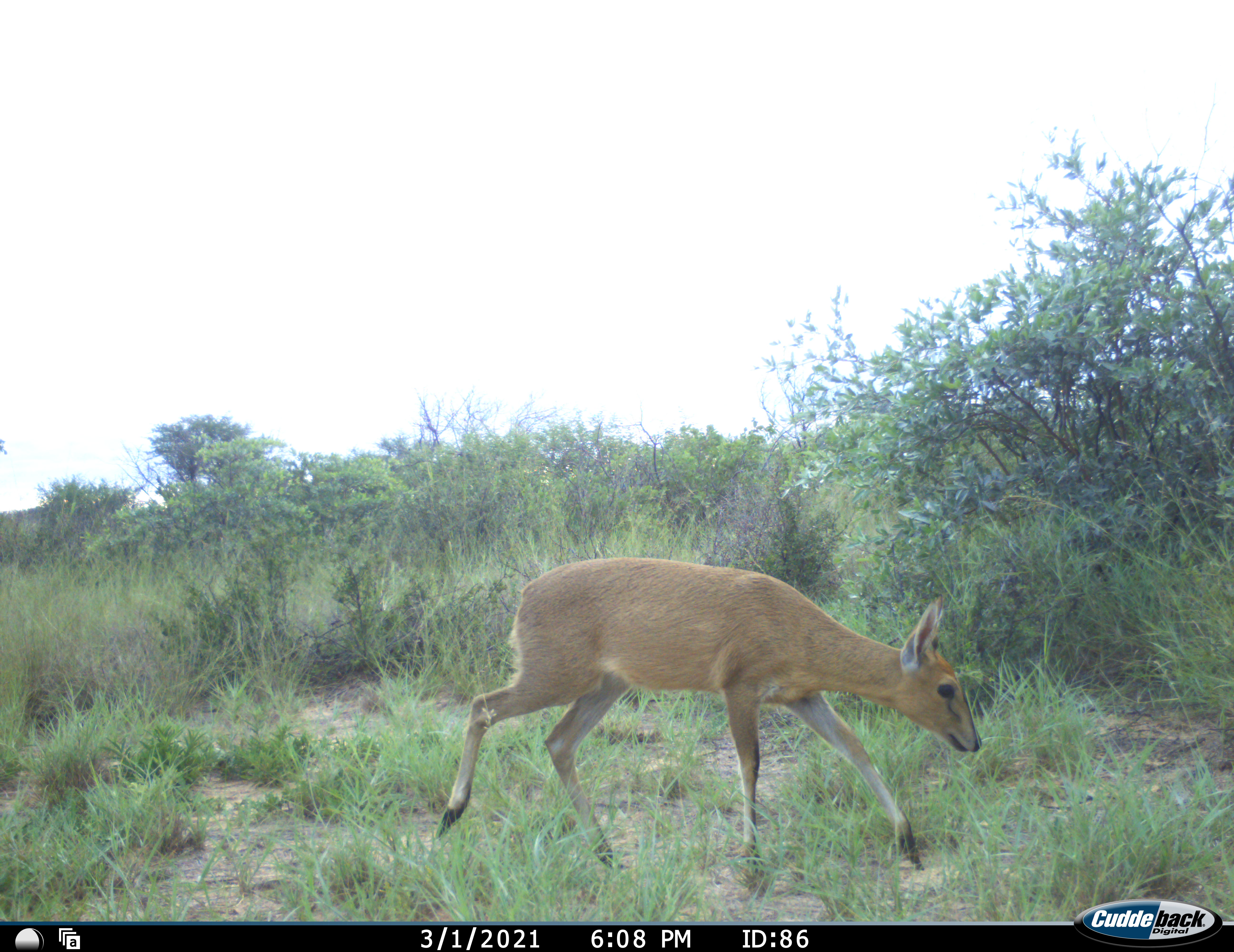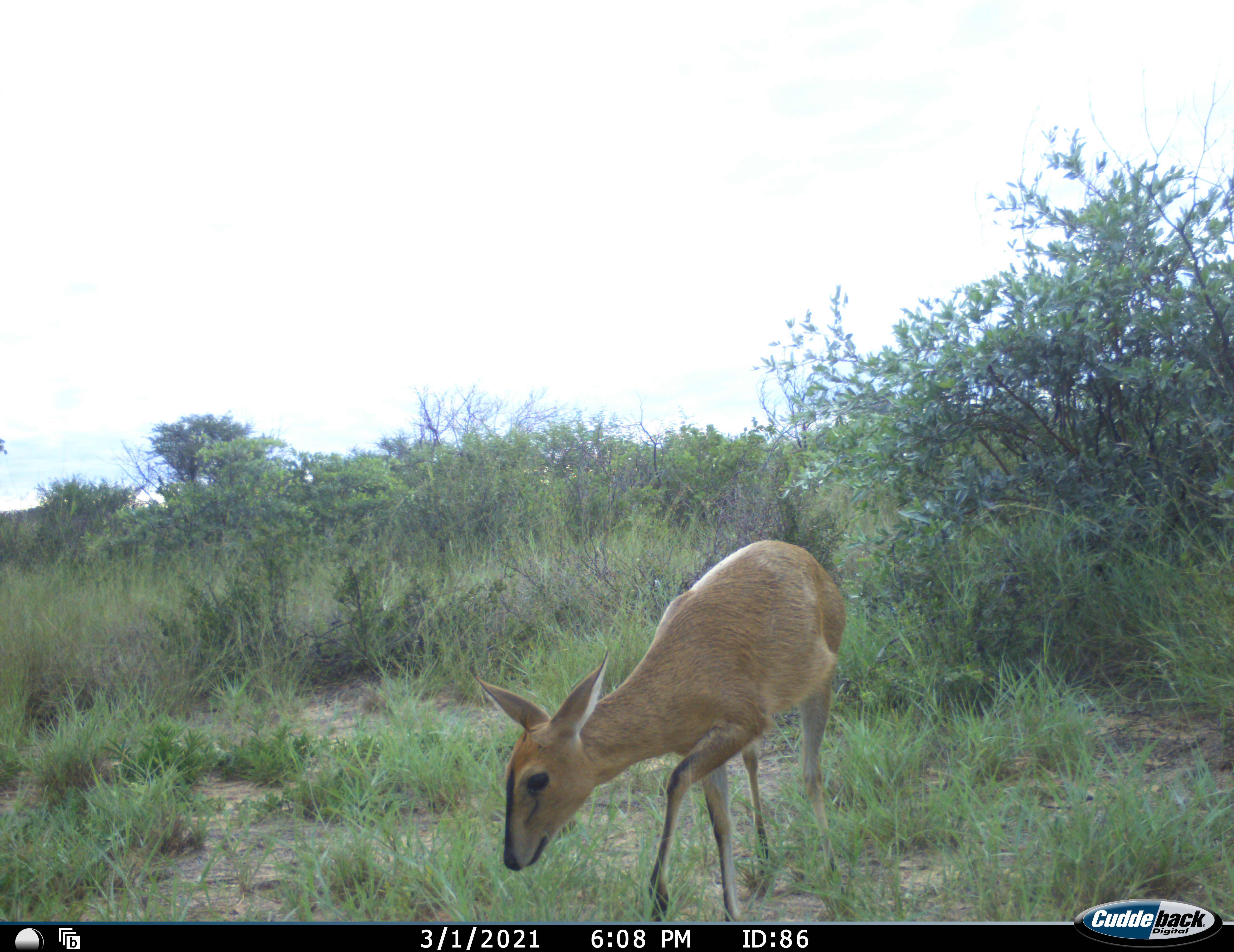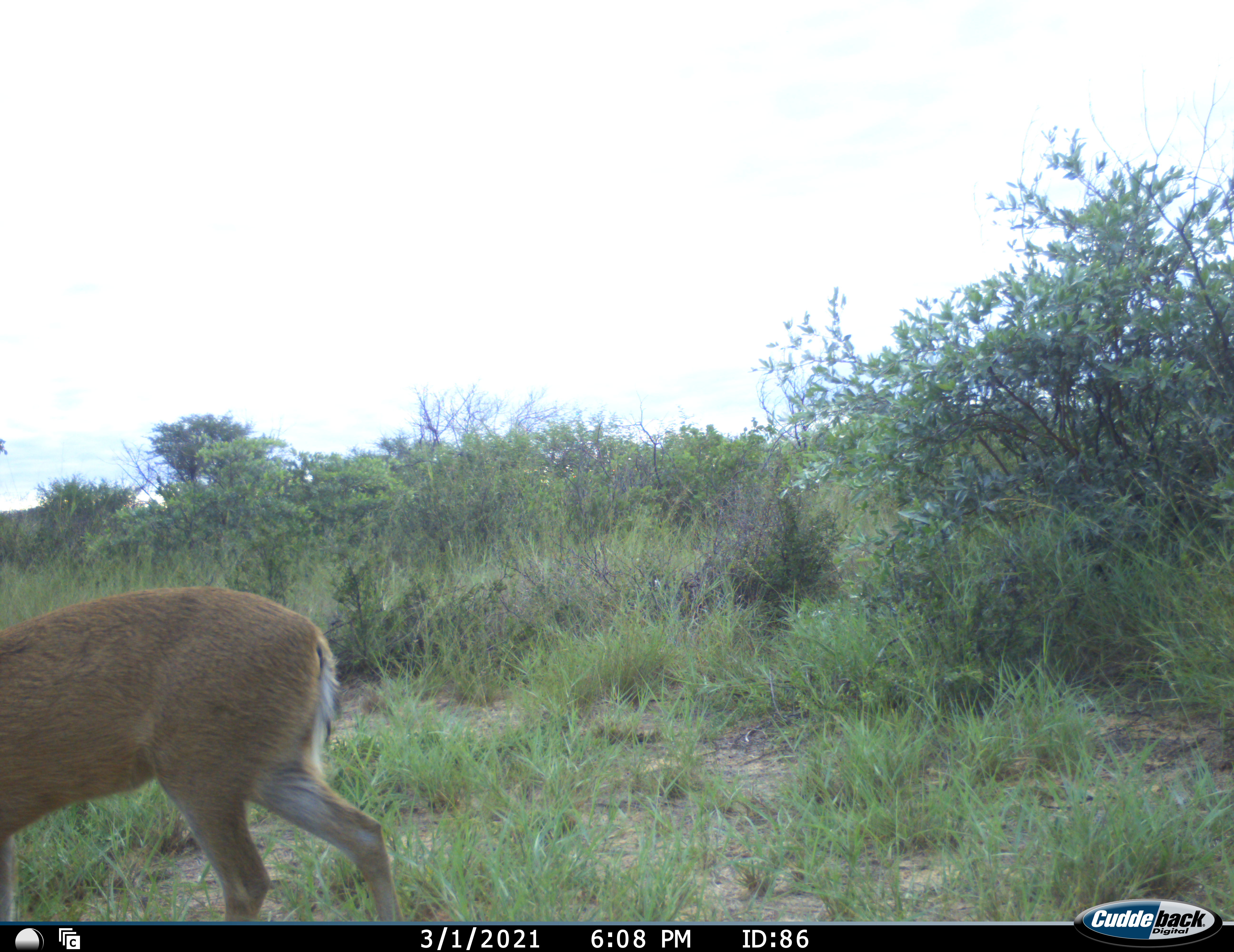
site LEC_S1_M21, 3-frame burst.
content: unidentified animal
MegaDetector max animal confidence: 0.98